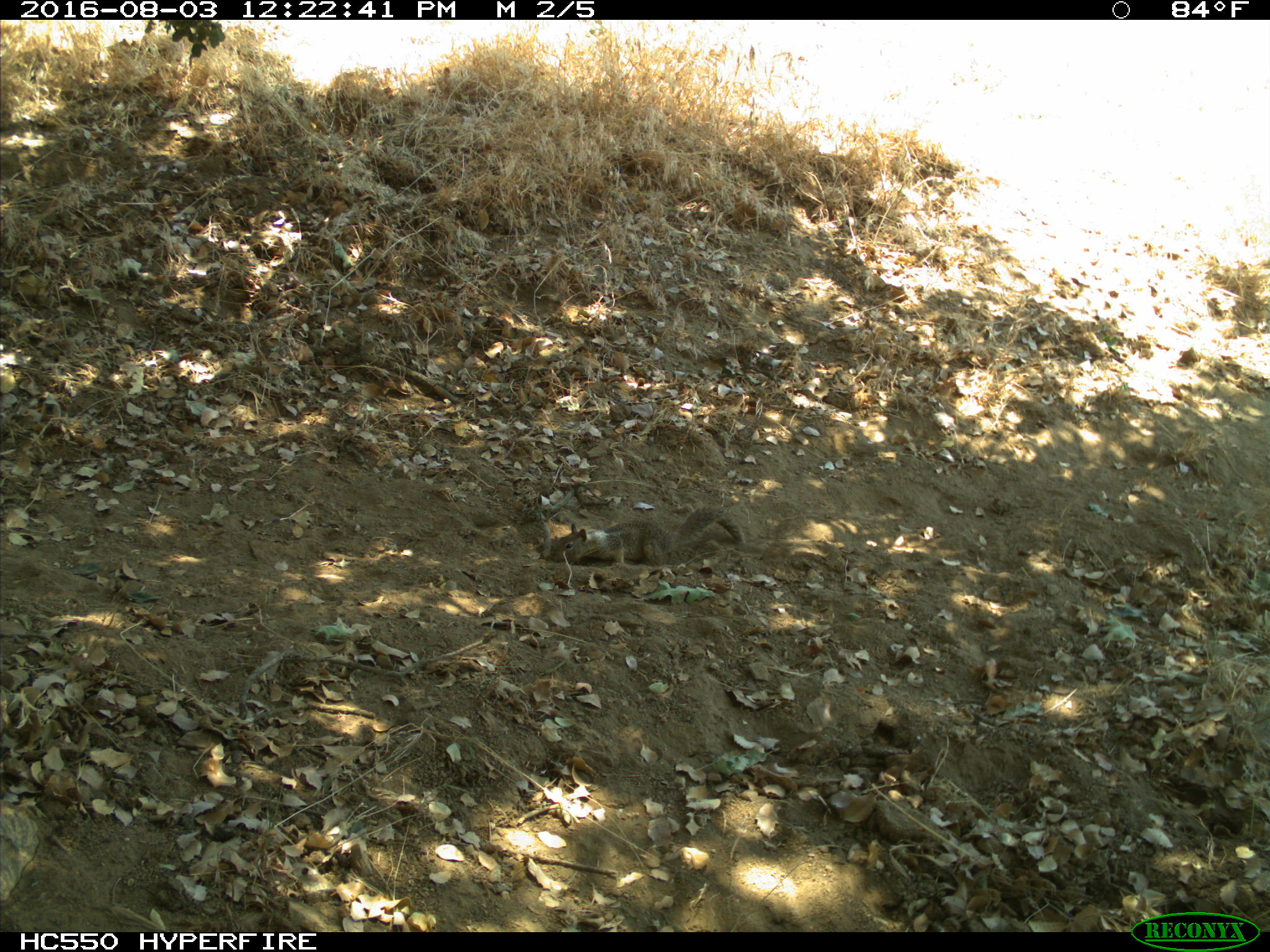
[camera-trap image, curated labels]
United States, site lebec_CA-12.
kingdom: Animalia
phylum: Chordata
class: Mammalia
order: Rodentia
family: Sciuridae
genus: Otospermophilus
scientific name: Otospermophilus beecheyi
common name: california ground squirrel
Otospermophilus beecheyi (california ground squirrel).